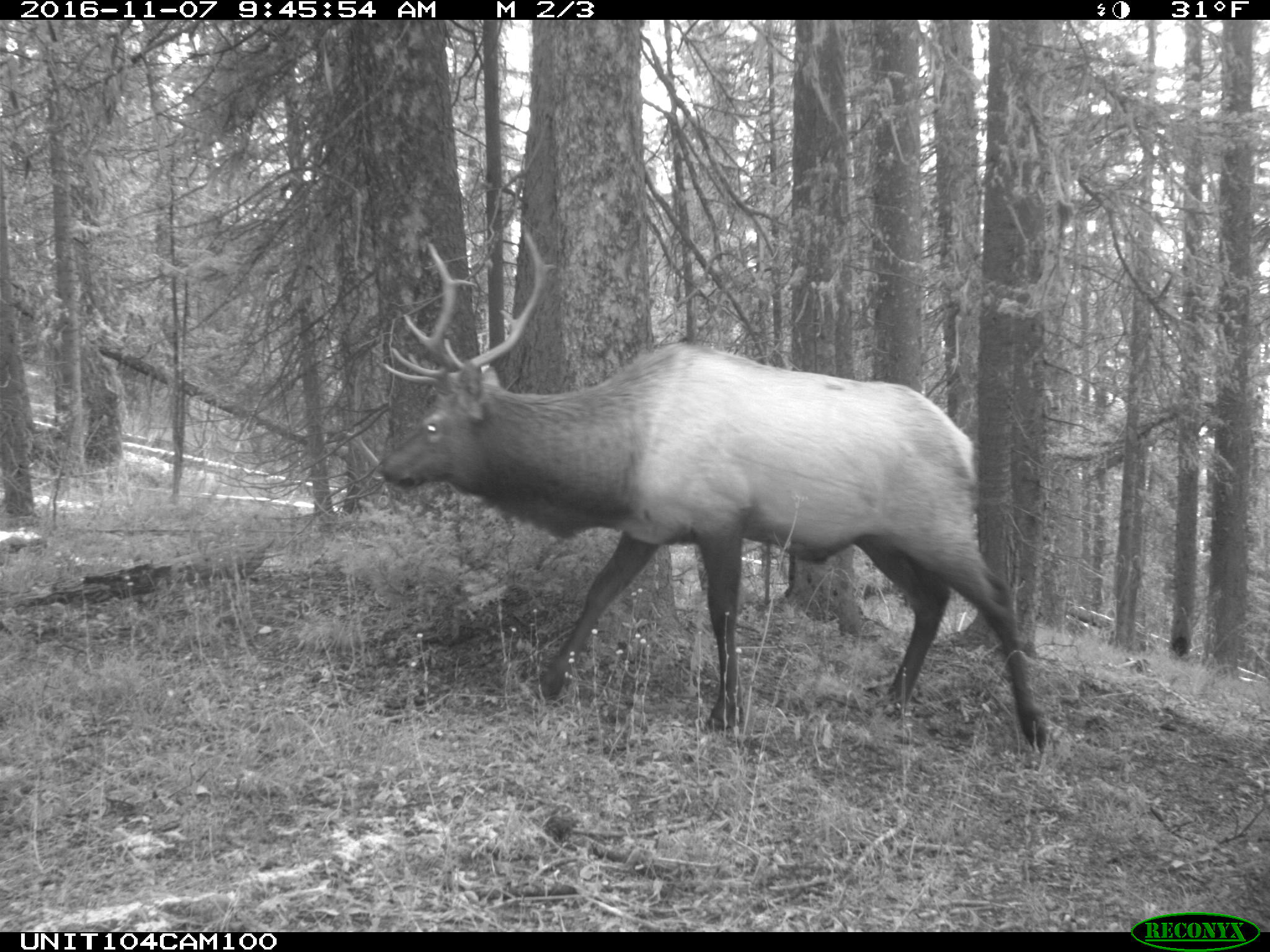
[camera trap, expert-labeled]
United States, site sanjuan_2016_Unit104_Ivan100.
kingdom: Animalia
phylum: Chordata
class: Mammalia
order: Artiodactyla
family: Cervidae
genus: Cervus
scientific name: Cervus elaphus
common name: red deer